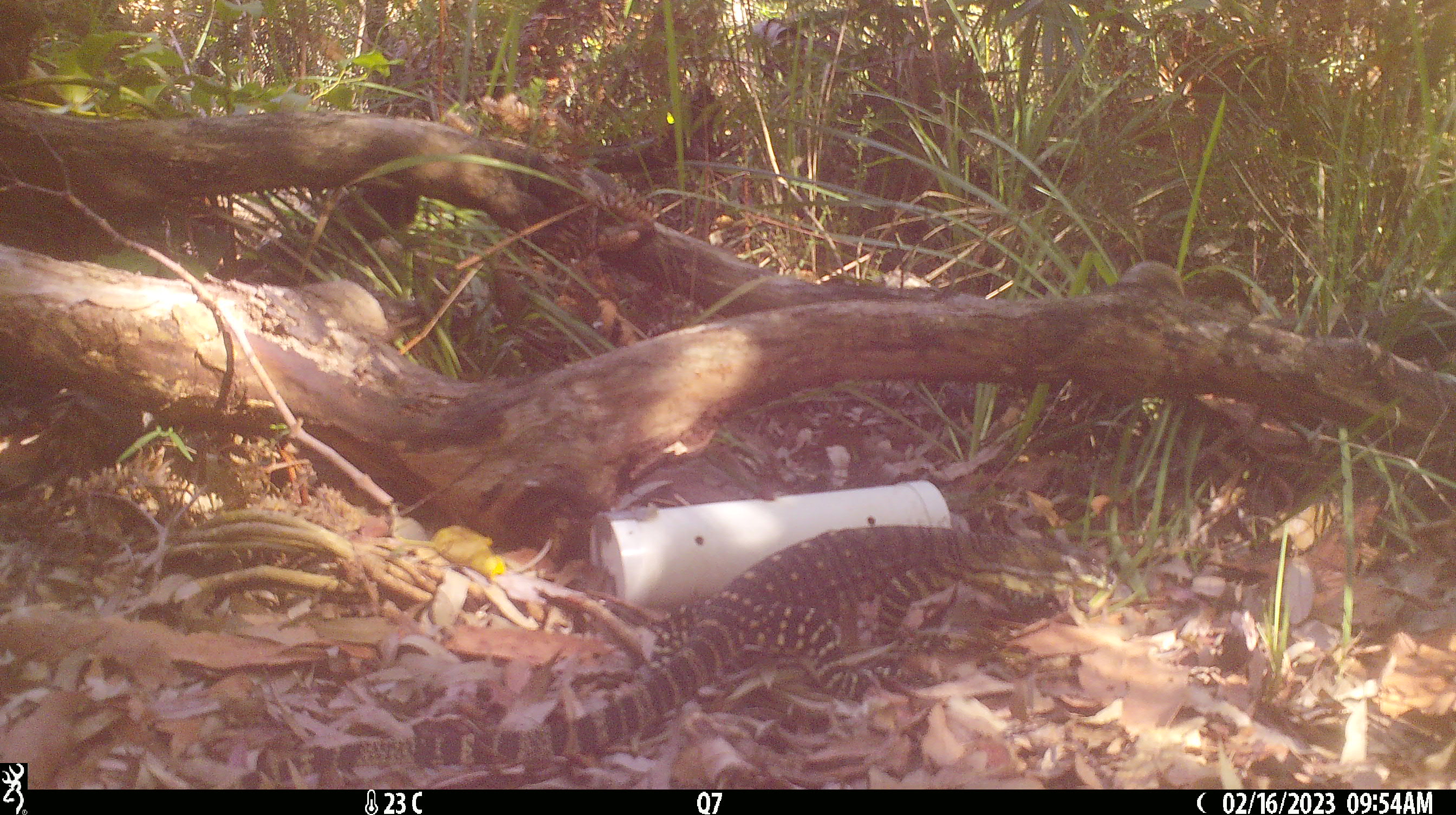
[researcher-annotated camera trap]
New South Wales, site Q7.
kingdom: Animalia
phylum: Chordata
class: Reptilia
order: Squamata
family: Varanidae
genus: Varanus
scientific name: Varanus varius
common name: lace monitor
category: goanna